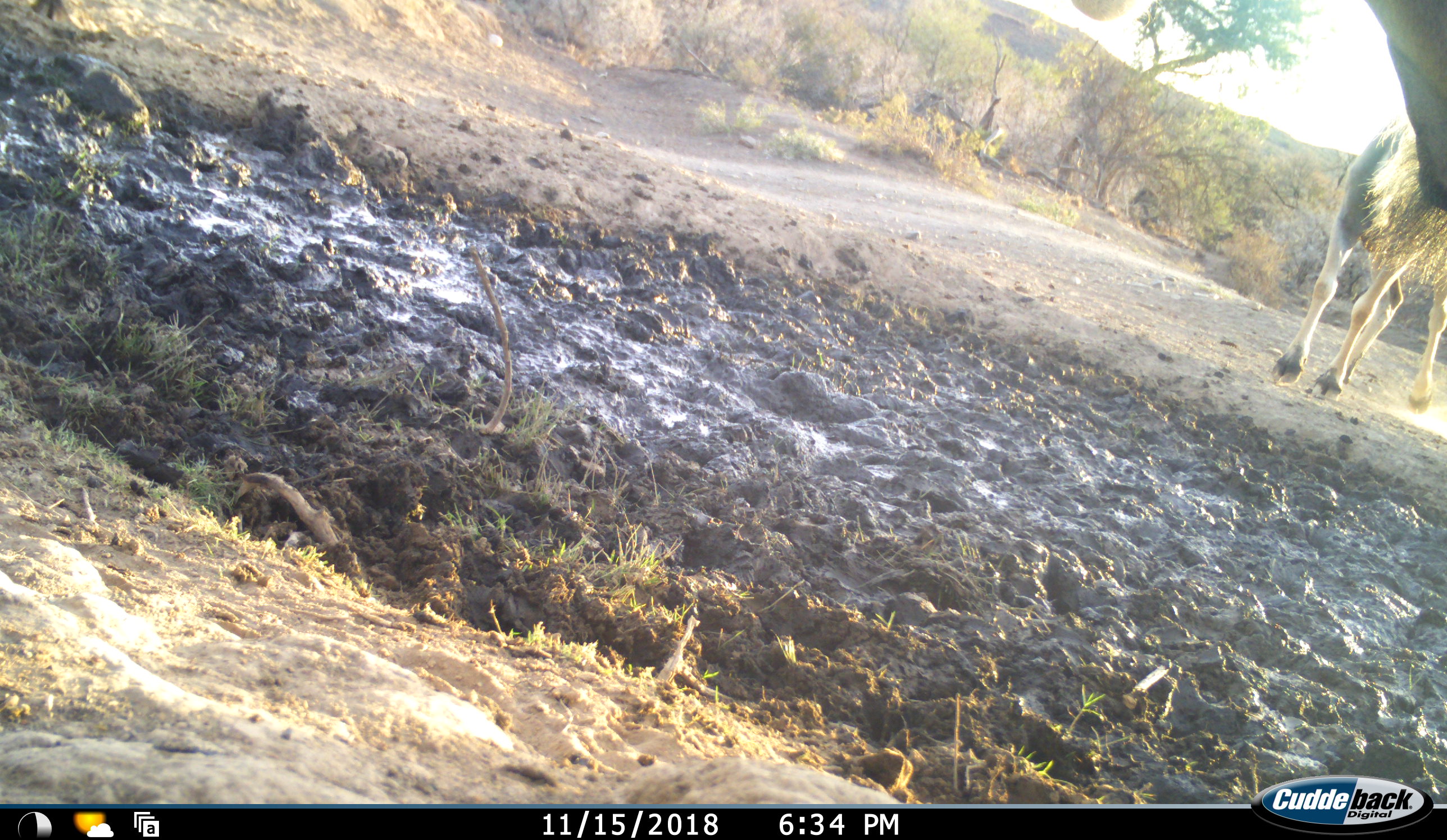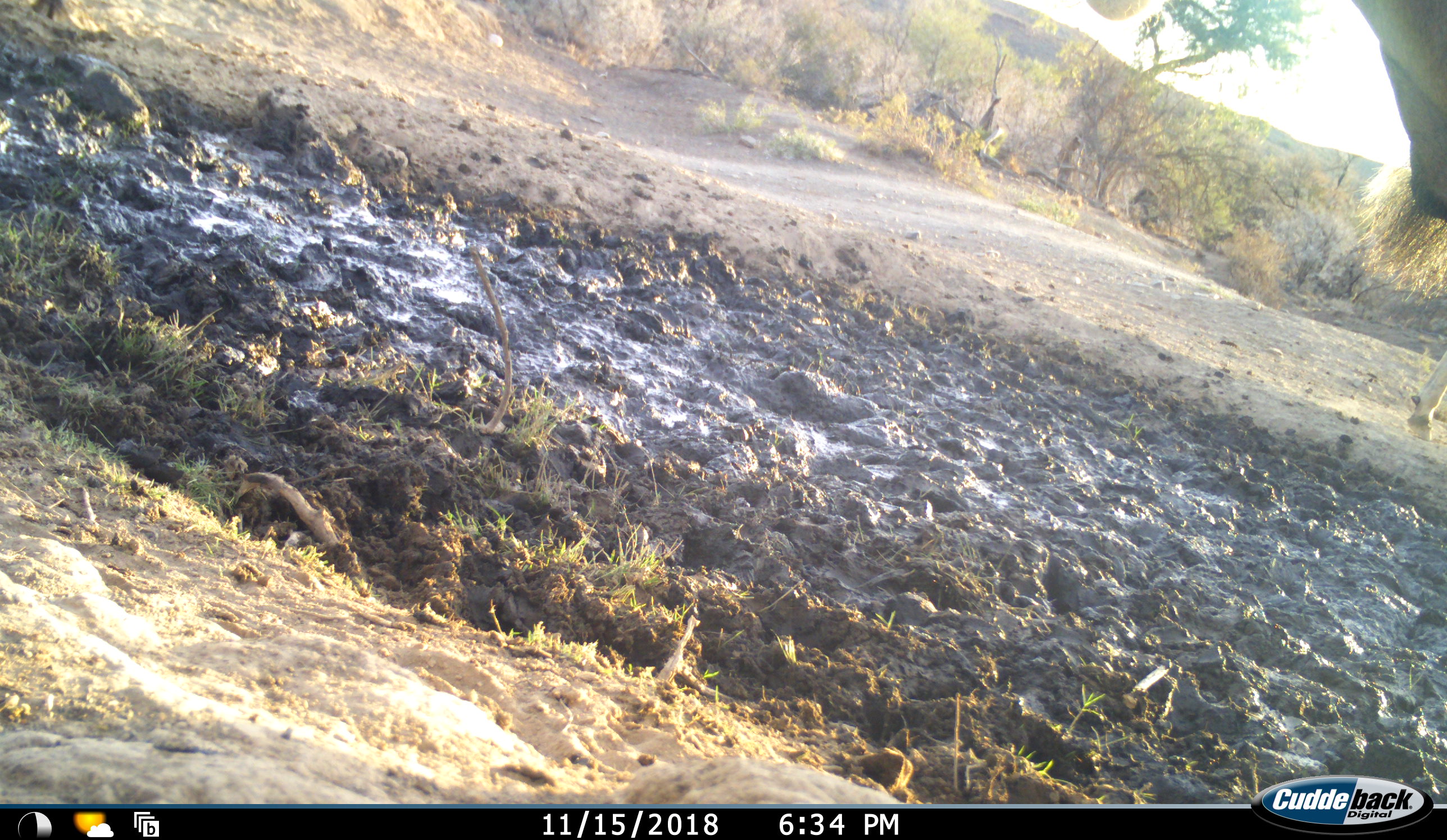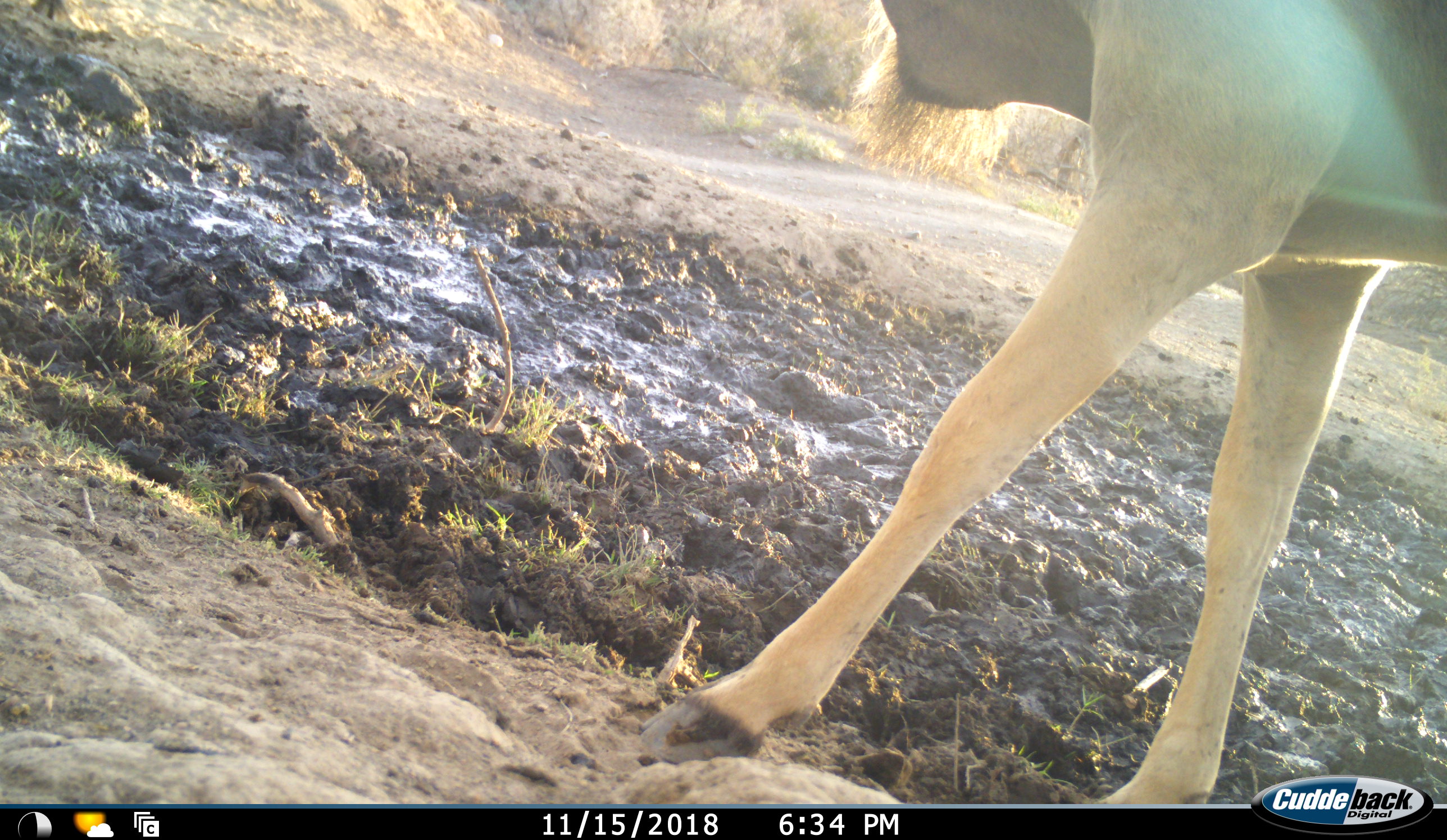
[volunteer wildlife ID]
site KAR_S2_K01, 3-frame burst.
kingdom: Animalia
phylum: Chordata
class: Mammalia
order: Artiodactyla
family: Bovidae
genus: Tragelaphus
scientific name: Tragelaphus oryx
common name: eland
Eland (Tragelaphus oryx), count 2. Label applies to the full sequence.